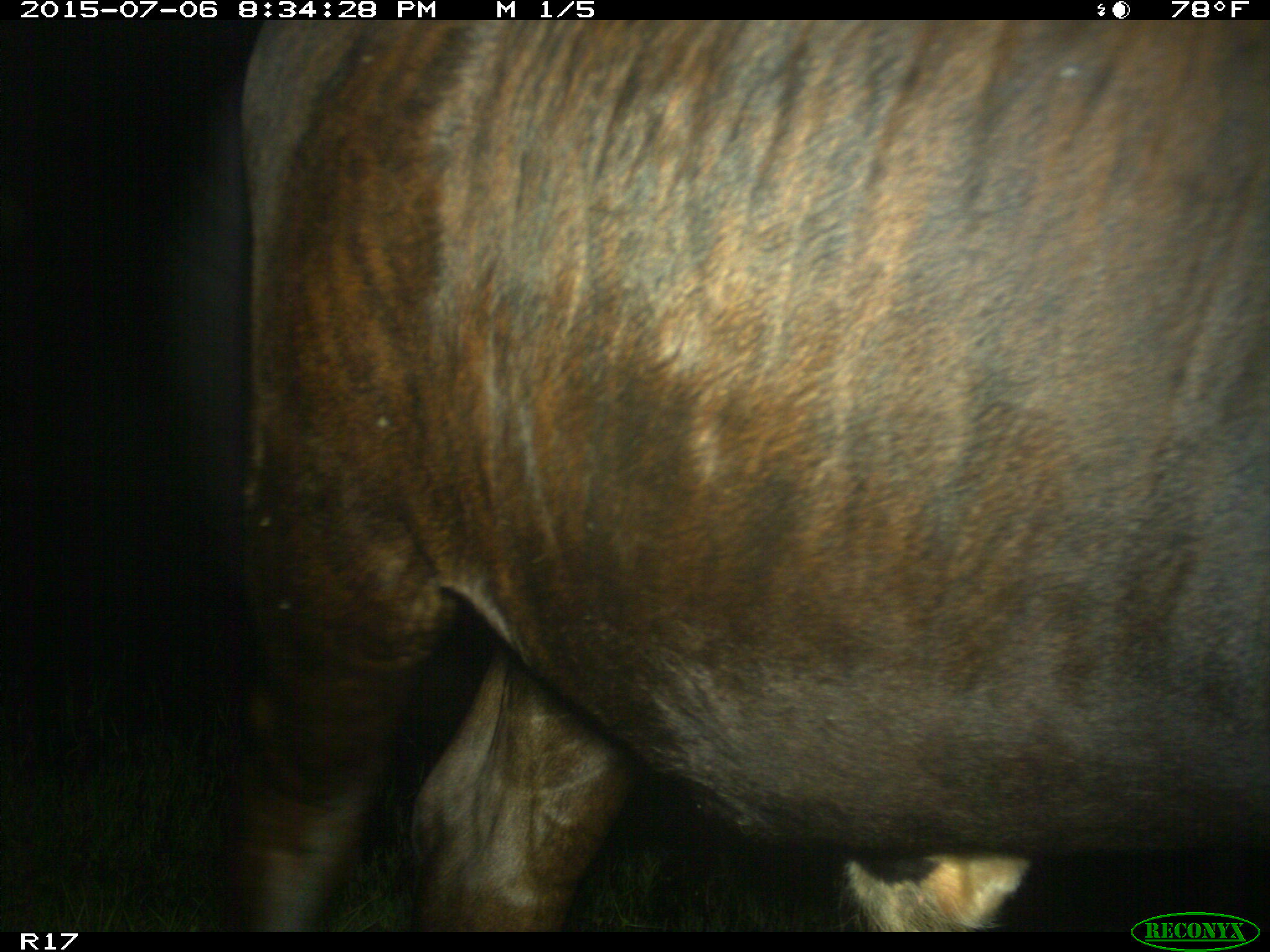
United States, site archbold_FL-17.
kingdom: Animalia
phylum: Chordata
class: Mammalia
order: Artiodactyla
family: Bovidae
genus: Bos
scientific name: Bos taurus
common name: domestic cow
Bos taurus (domestic cow).